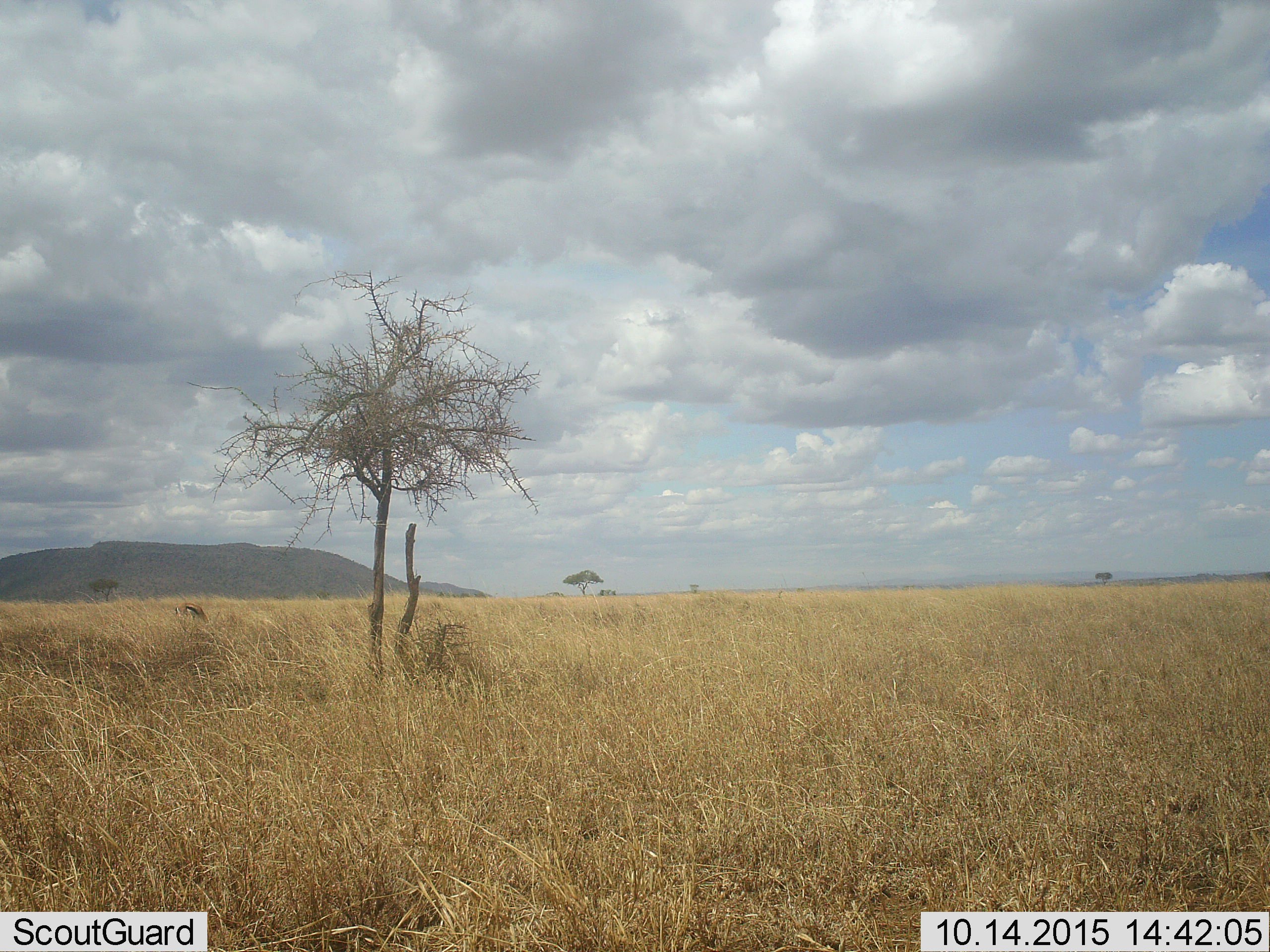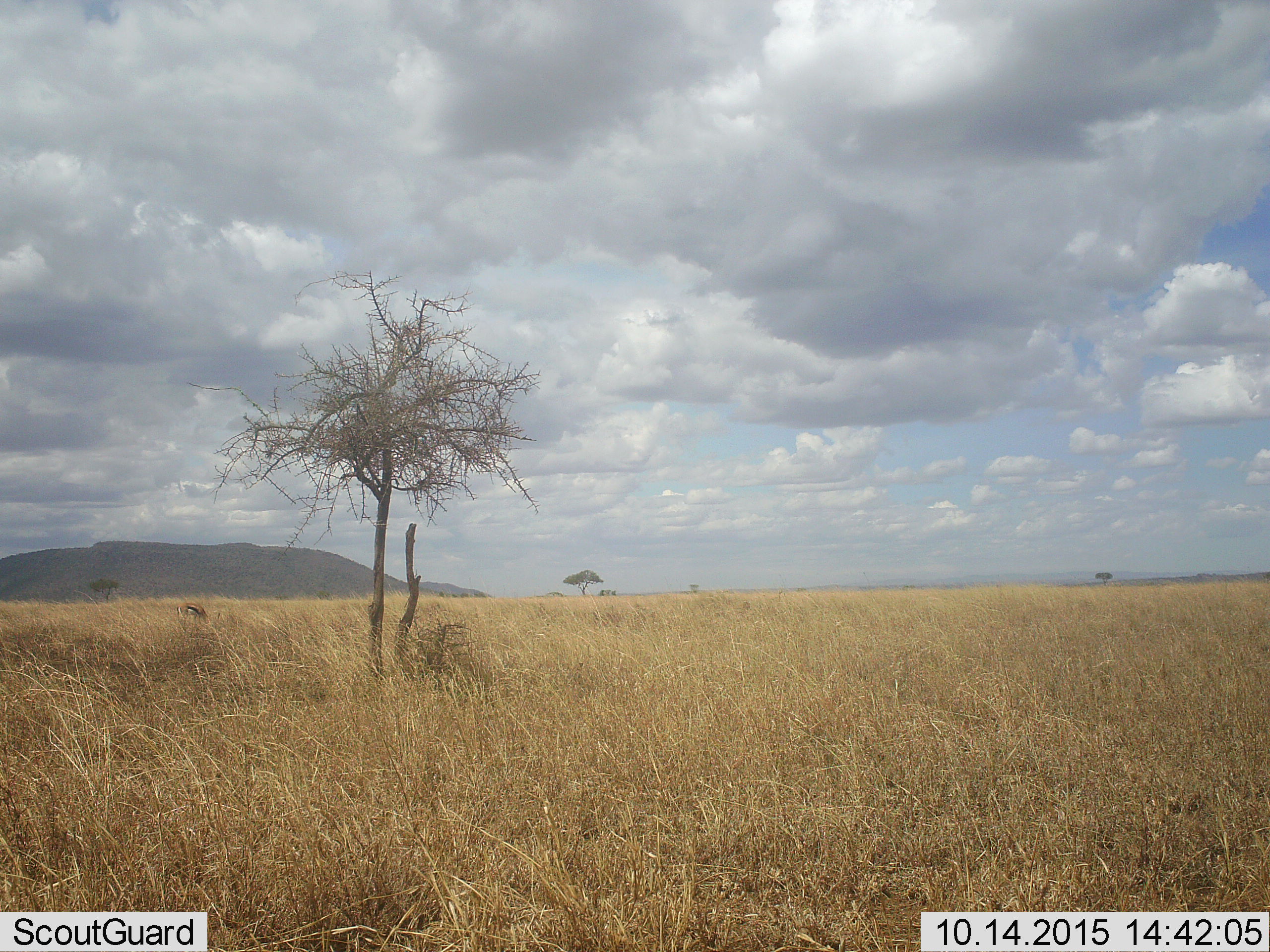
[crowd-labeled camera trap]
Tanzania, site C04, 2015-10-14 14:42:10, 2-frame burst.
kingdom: Animalia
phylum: Chordata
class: Mammalia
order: Artiodactyla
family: Bovidae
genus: Eudorcas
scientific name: Eudorcas thomsonii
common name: thomson's gazelle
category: gazellethomsons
Gazellethomsons (thomson's gazelle) (Eudorcas thomsonii), count 1. Behavior (volunteer vote fractions): standing 77%, resting 0%, moving 0%, interacting 0%. Young present (vote fraction): 0%. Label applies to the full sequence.